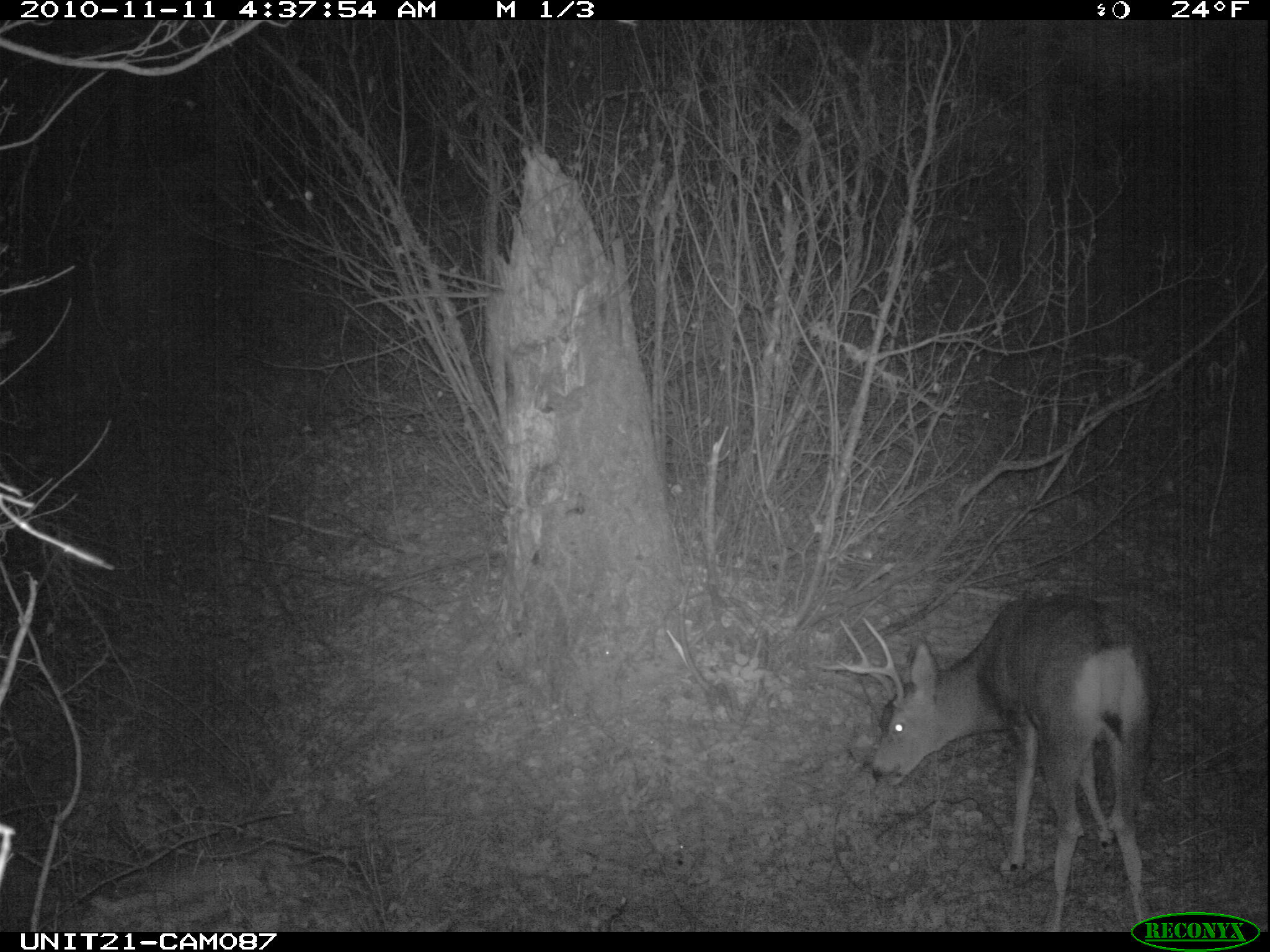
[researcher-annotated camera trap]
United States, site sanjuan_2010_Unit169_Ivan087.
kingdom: Animalia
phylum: Chordata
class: Mammalia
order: Artiodactyla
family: Cervidae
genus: Odocoileus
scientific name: Odocoileus hemionus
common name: mule deer